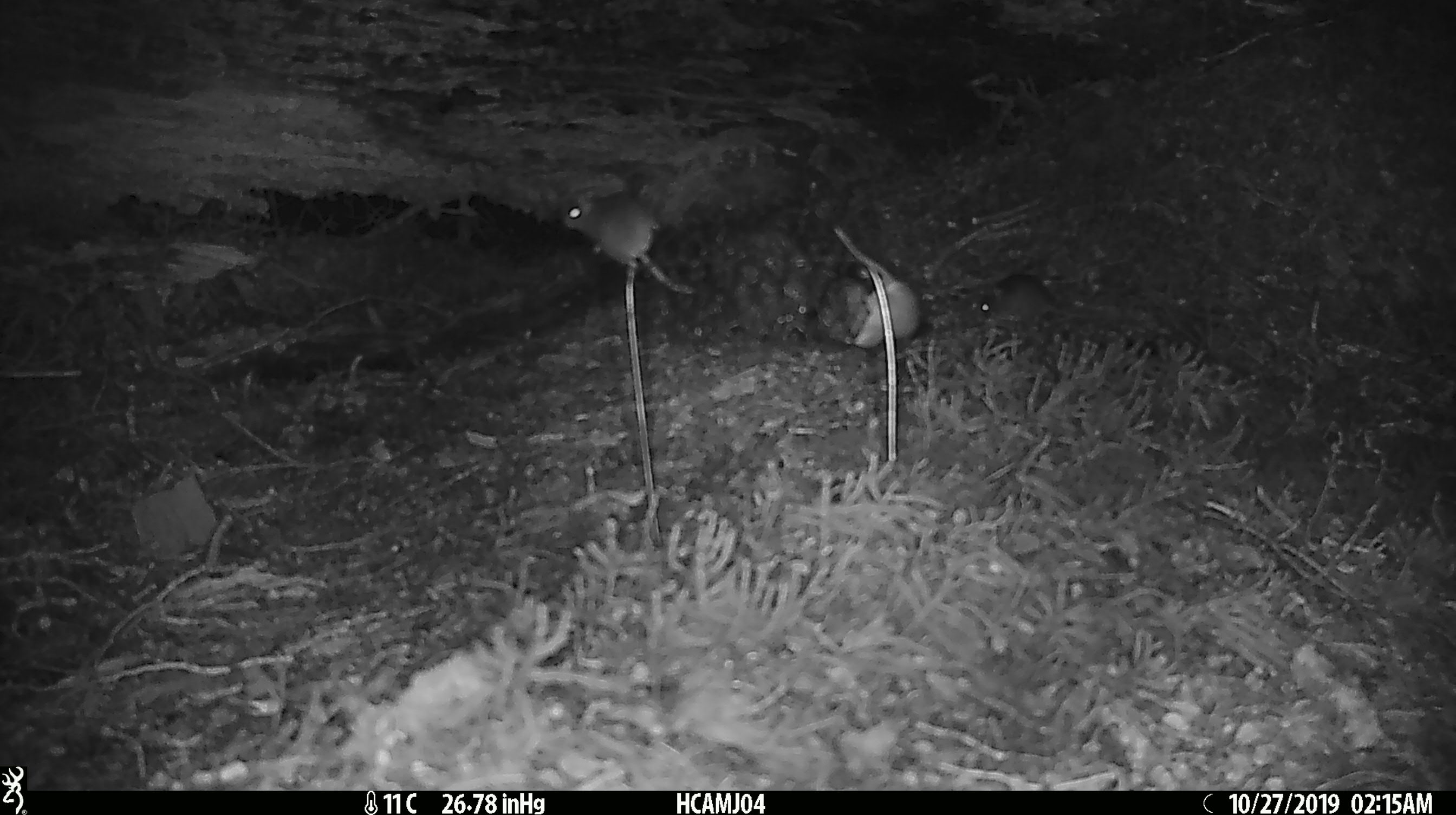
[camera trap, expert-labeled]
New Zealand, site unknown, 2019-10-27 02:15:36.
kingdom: Animalia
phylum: Chordata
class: Mammalia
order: Rodentia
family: Muridae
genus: Mus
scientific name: Mus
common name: mouse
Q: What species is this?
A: Mouse (Mus).